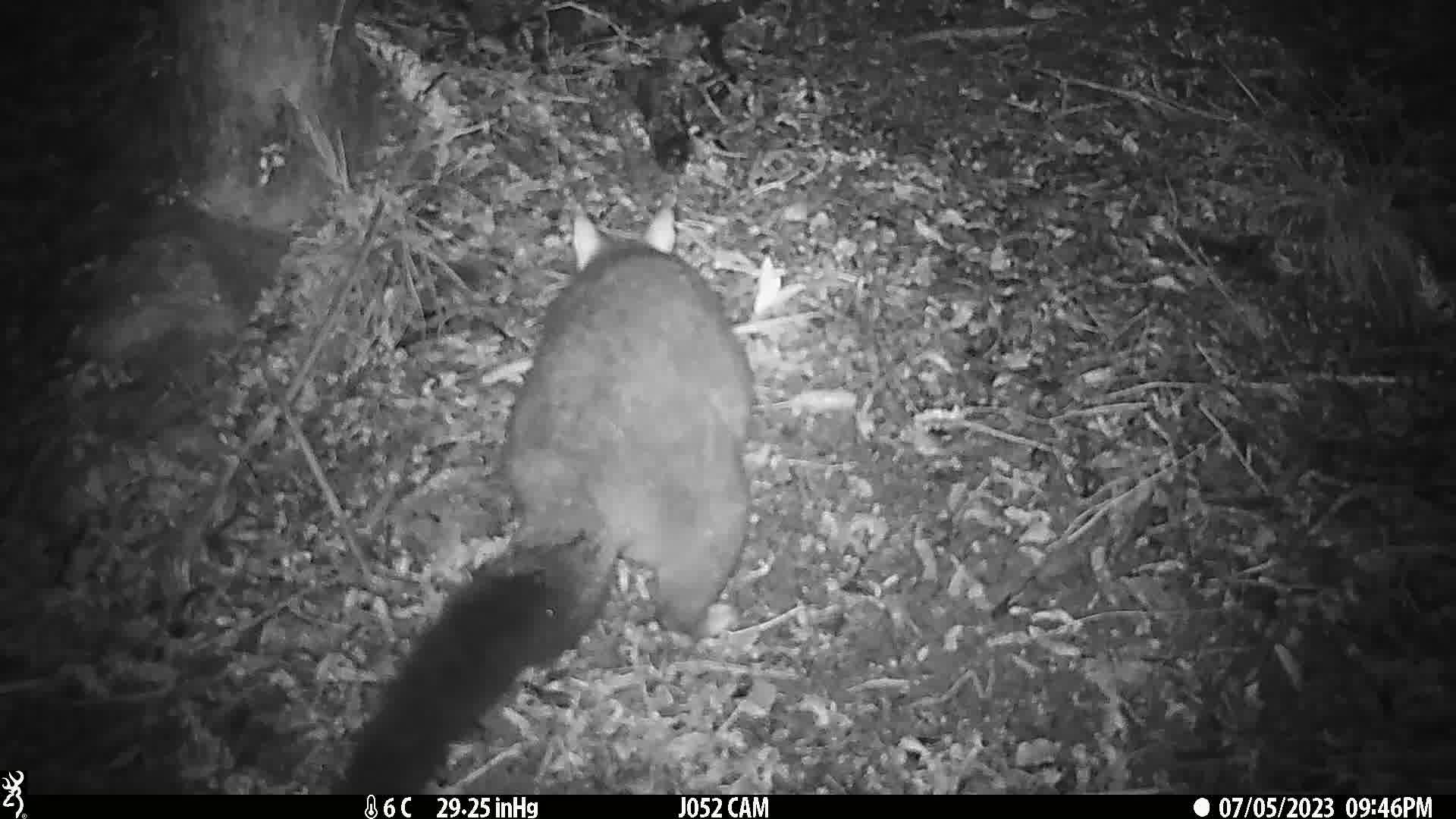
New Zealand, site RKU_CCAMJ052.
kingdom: Animalia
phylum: Chordata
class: Mammalia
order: Diprotodontia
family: Phalangeridae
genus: Trichosurus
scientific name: Trichosurus vulpecula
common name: common brushtail possum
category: possum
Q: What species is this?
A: Possum (common brushtail possum) (Trichosurus vulpecula).